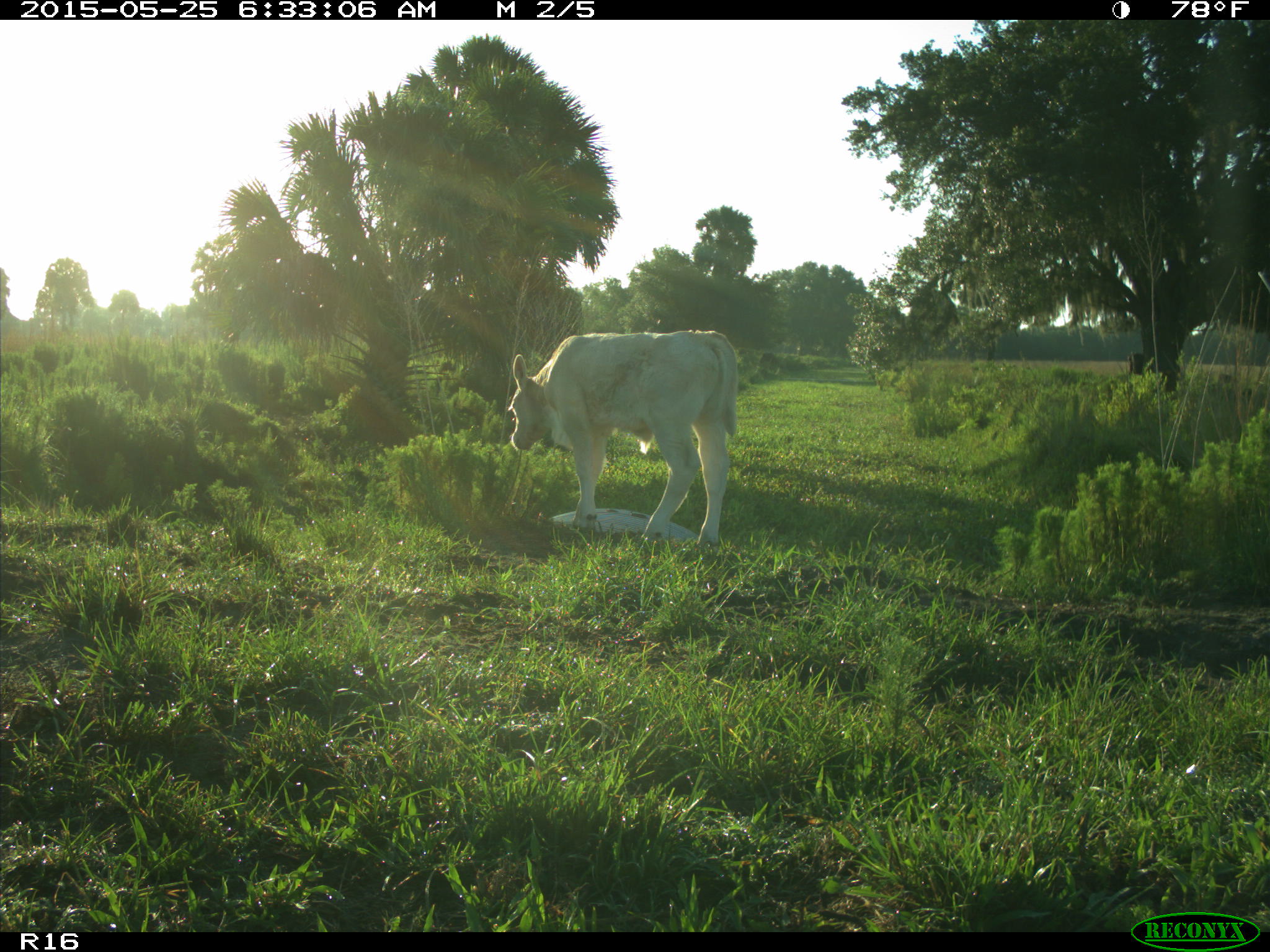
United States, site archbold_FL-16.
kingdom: Animalia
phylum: Chordata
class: Mammalia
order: Artiodactyla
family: Bovidae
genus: Bos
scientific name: Bos taurus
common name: domestic cow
Bos taurus (domestic cow).